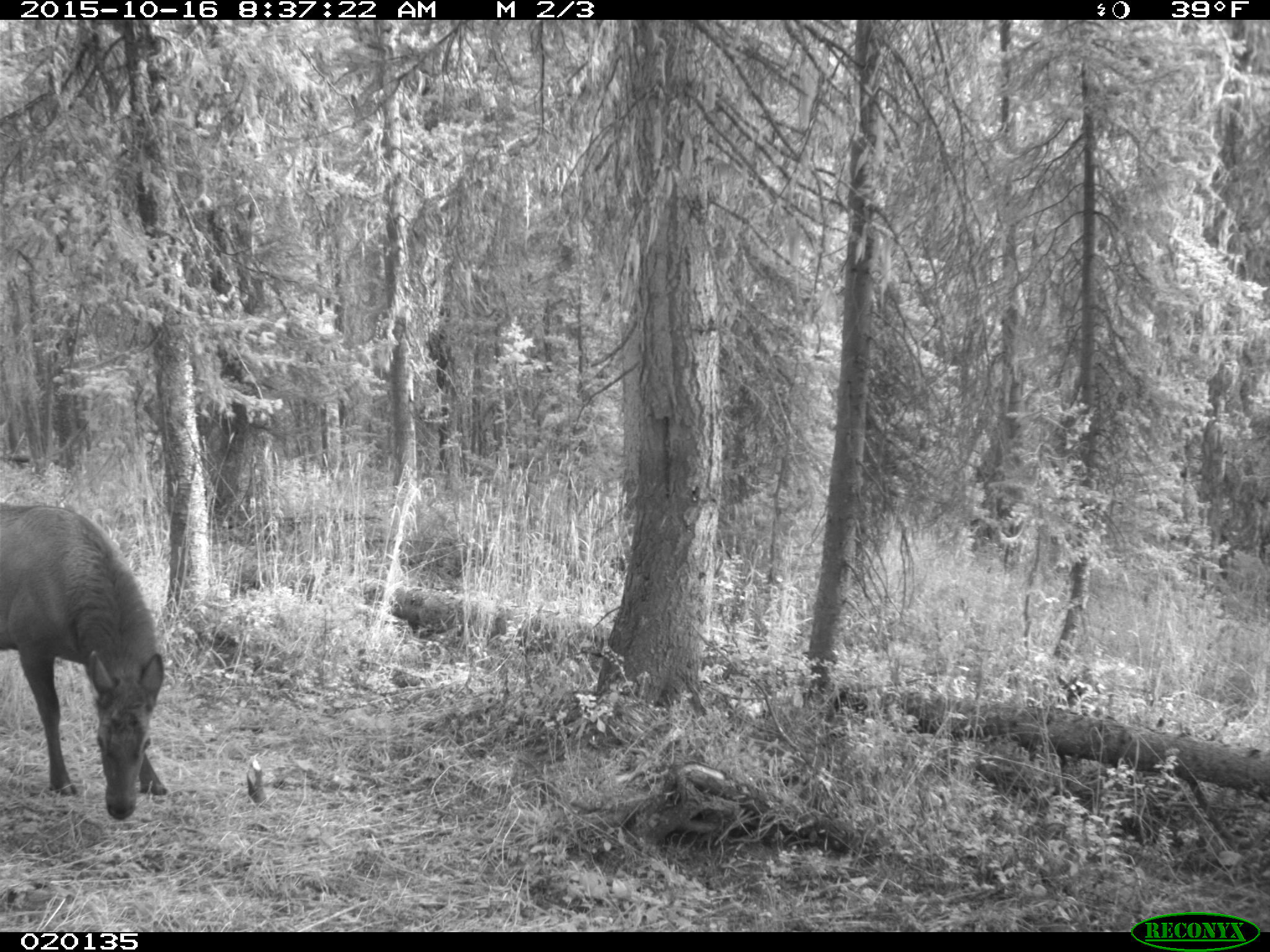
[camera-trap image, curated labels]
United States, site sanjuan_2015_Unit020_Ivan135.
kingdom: Animalia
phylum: Chordata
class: Mammalia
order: Artiodactyla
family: Cervidae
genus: Cervus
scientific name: Cervus elaphus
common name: red deer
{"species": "Cervus elaphus (red deer)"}